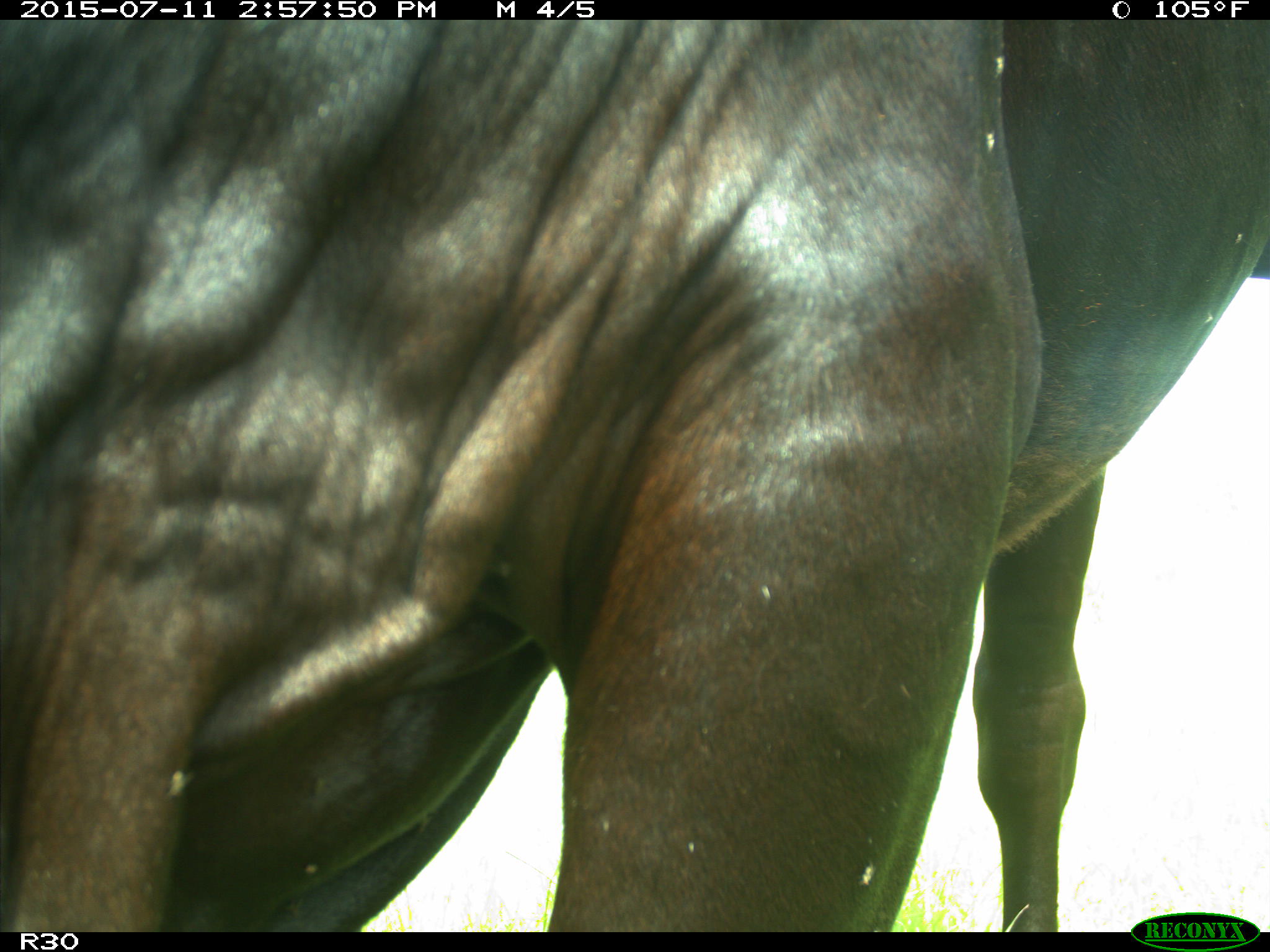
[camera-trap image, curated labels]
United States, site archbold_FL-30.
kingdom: Animalia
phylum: Chordata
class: Mammalia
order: Artiodactyla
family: Bovidae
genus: Bos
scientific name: Bos taurus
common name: domestic cow